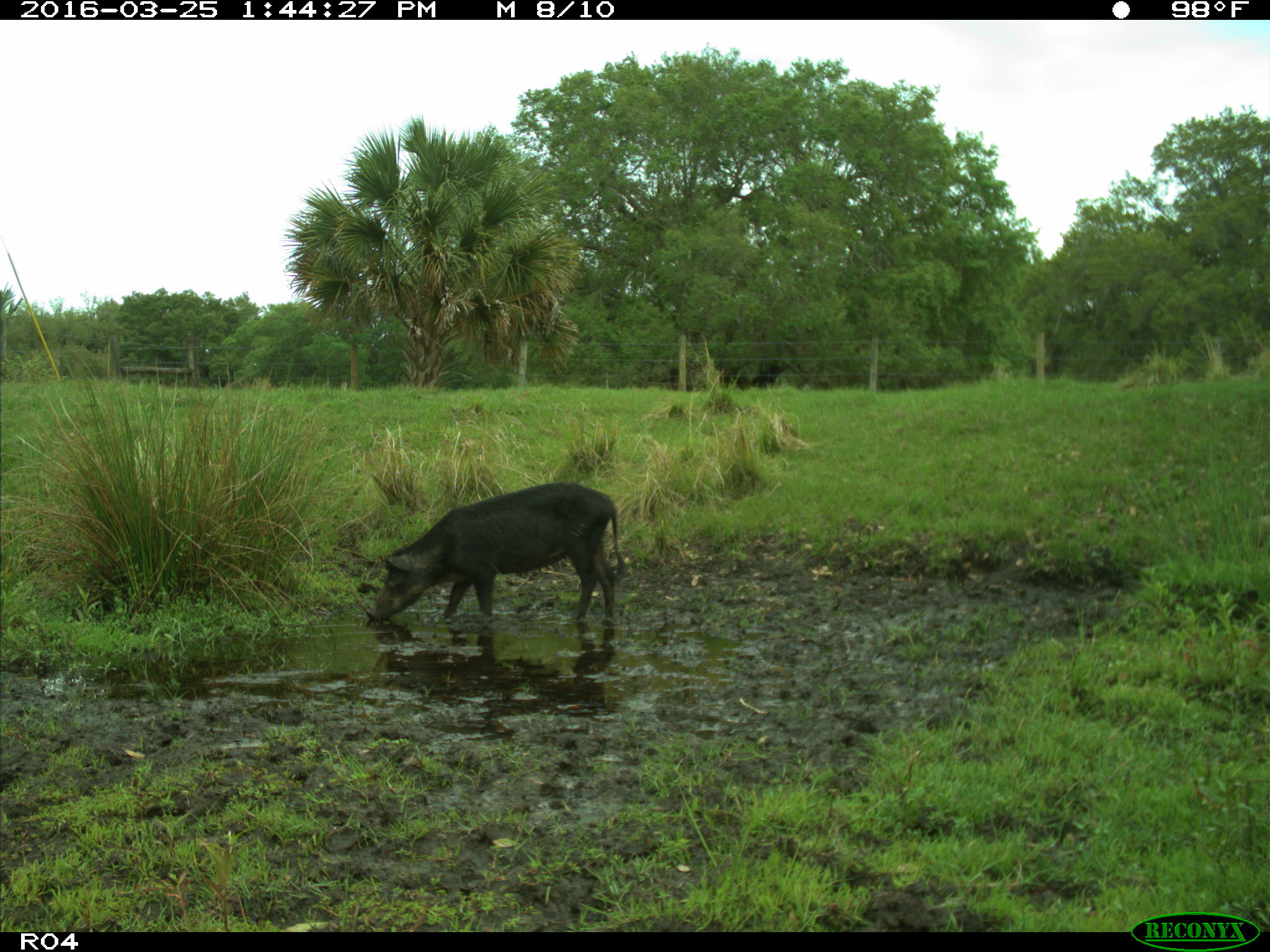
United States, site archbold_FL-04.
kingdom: Animalia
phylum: Chordata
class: Mammalia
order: Artiodactyla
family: Suidae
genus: Sus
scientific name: Sus scrofa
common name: wild boar